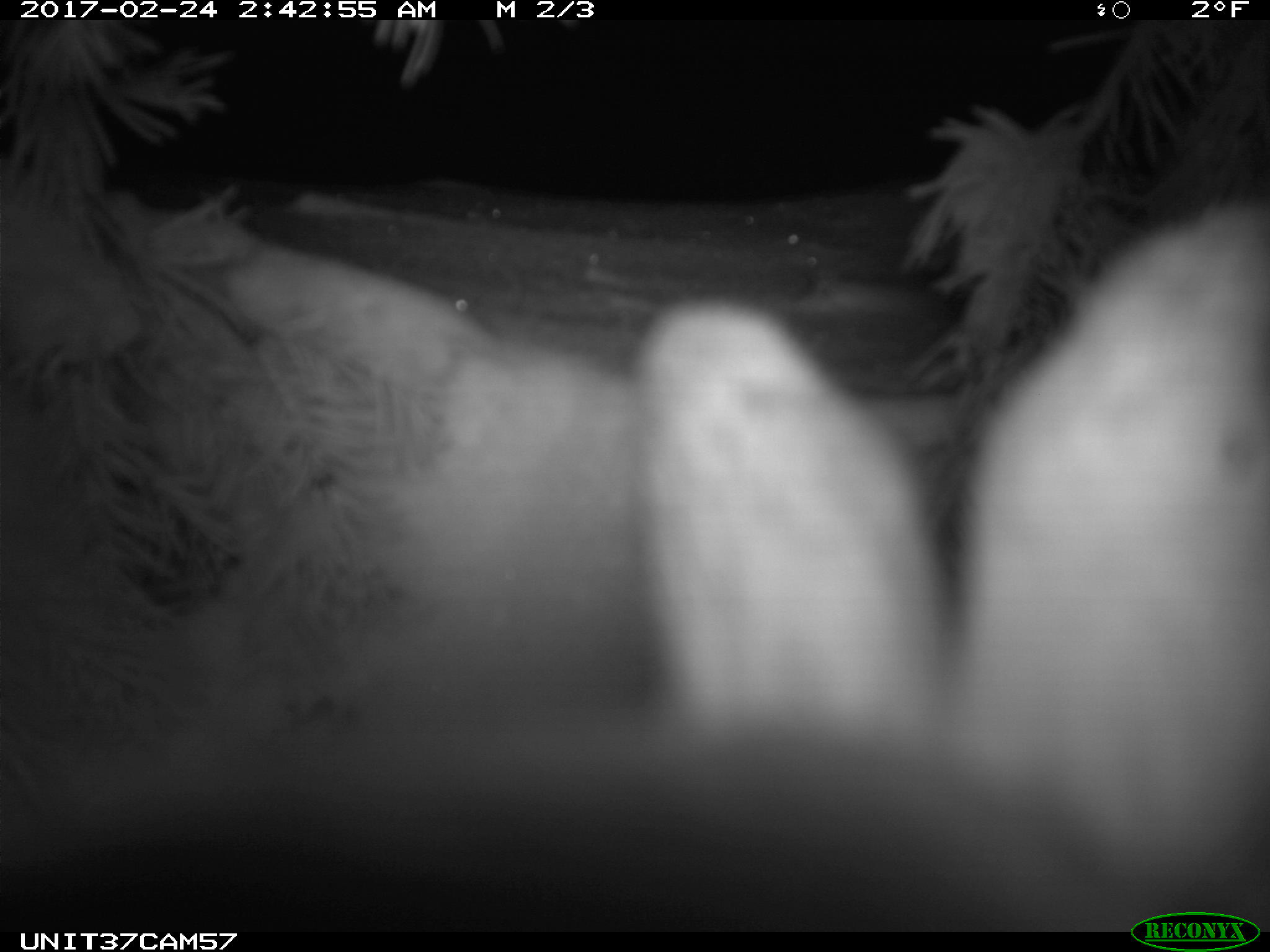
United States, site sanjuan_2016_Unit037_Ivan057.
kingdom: Animalia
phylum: Chordata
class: Mammalia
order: Lagomorpha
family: Leporidae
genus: Lepus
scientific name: Lepus americanus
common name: snowshoe hare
Lepus americanus (snowshoe hare).